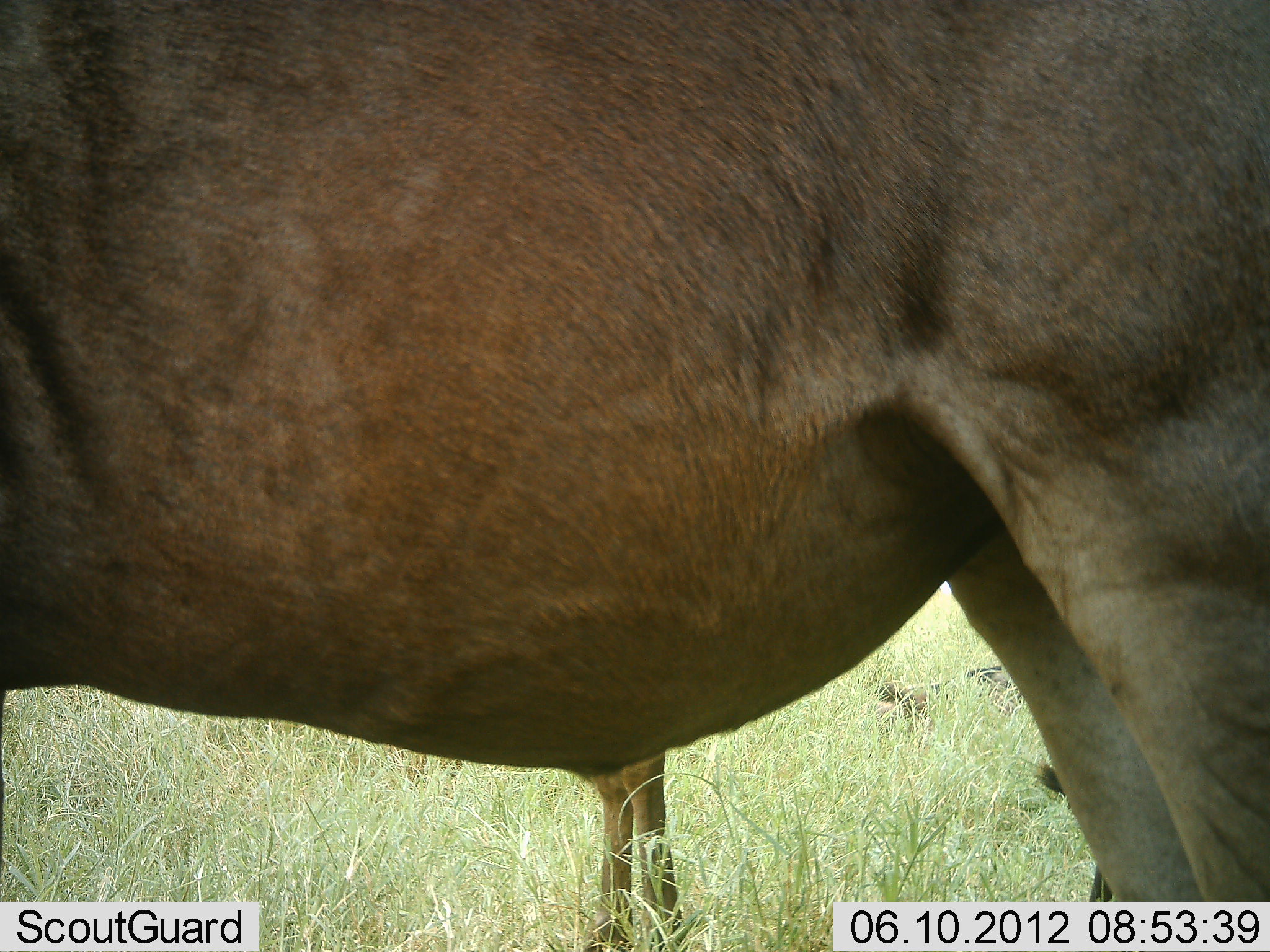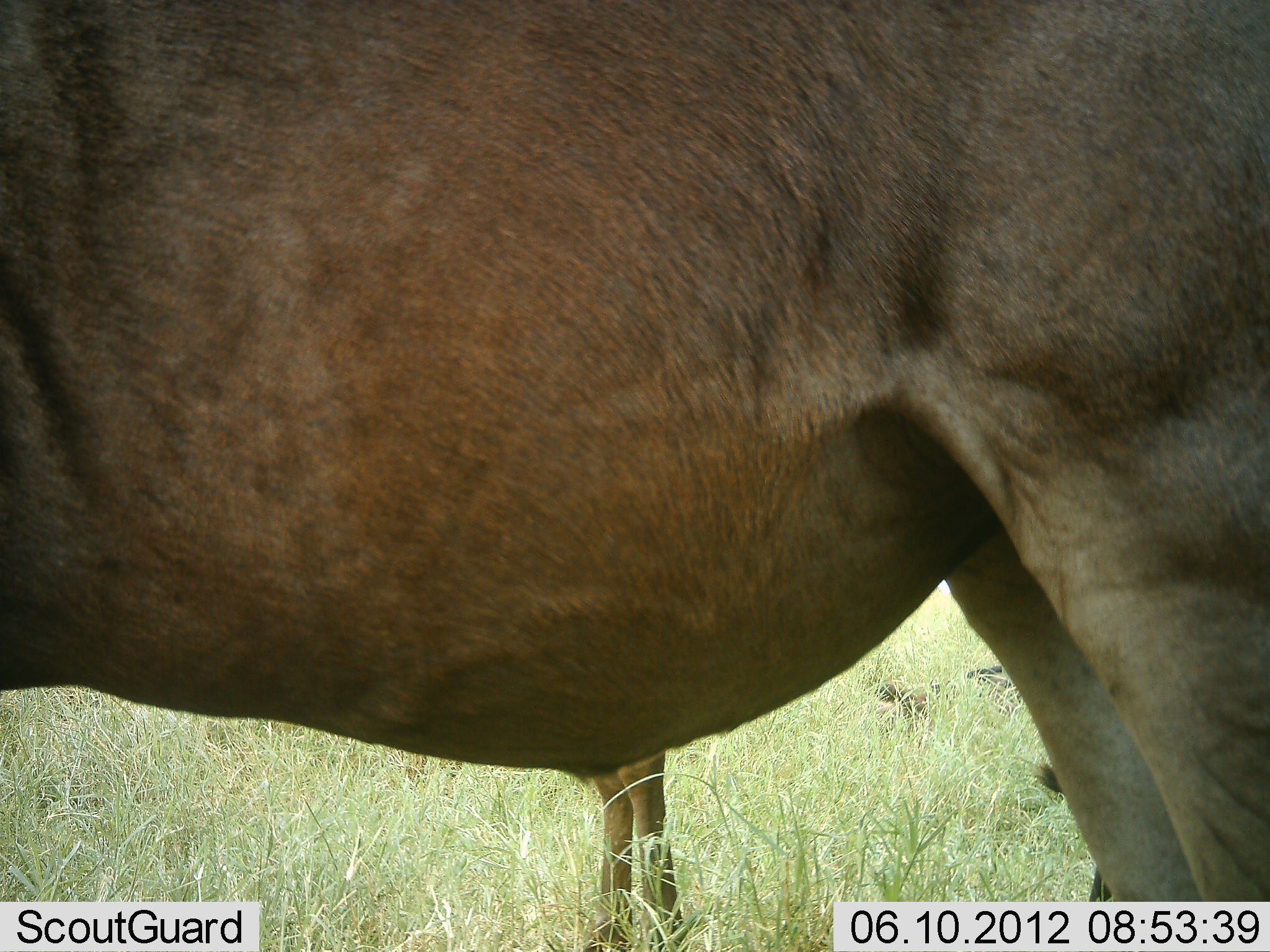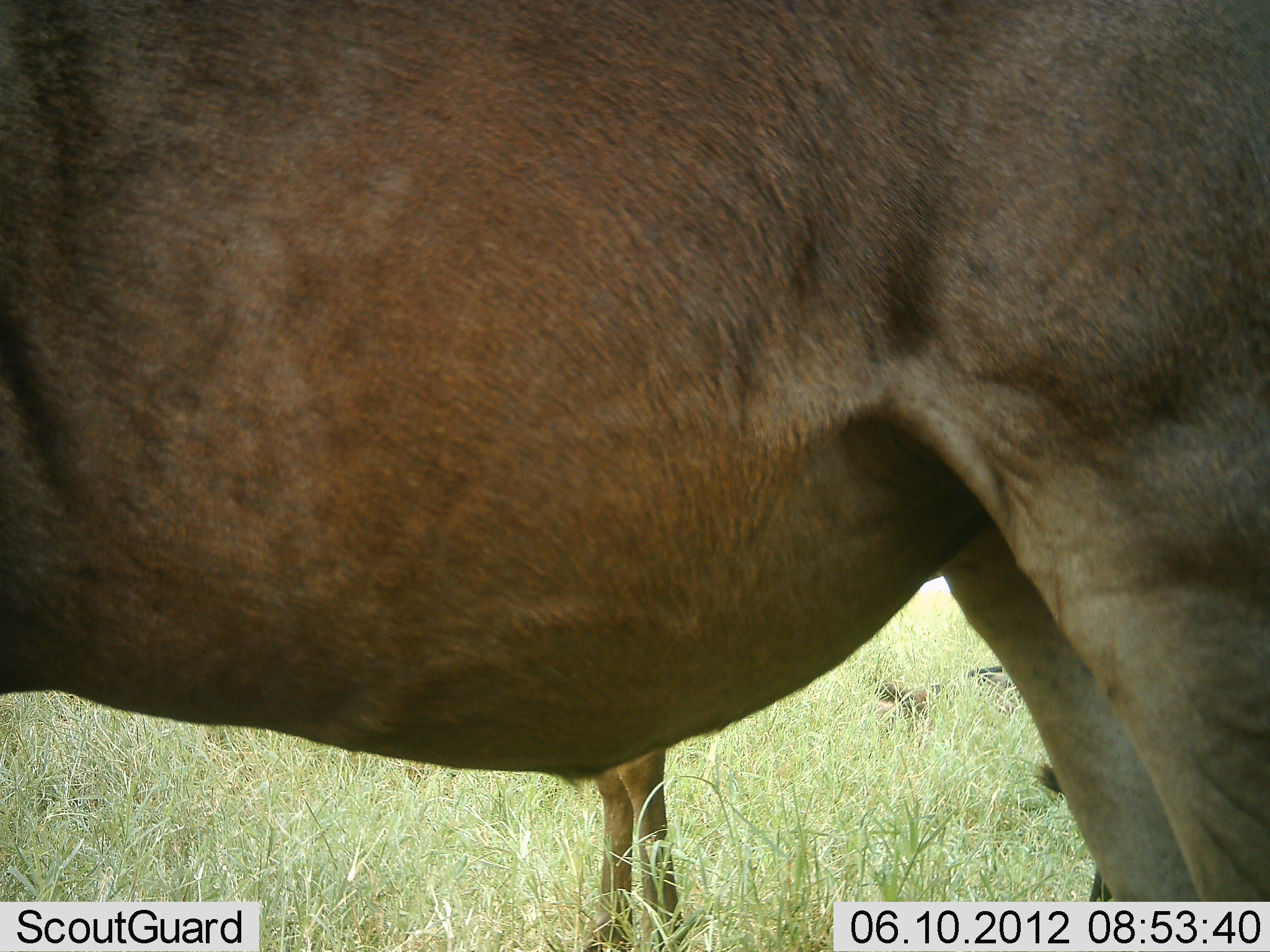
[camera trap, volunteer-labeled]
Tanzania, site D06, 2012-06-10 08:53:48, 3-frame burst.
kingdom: Animalia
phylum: Chordata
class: Mammalia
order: Artiodactyla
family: Bovidae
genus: Connochaetes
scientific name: Connochaetes taurinus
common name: blue wildebeest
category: wildebeest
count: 2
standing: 100%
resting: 30%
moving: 0%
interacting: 0%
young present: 20%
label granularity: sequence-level